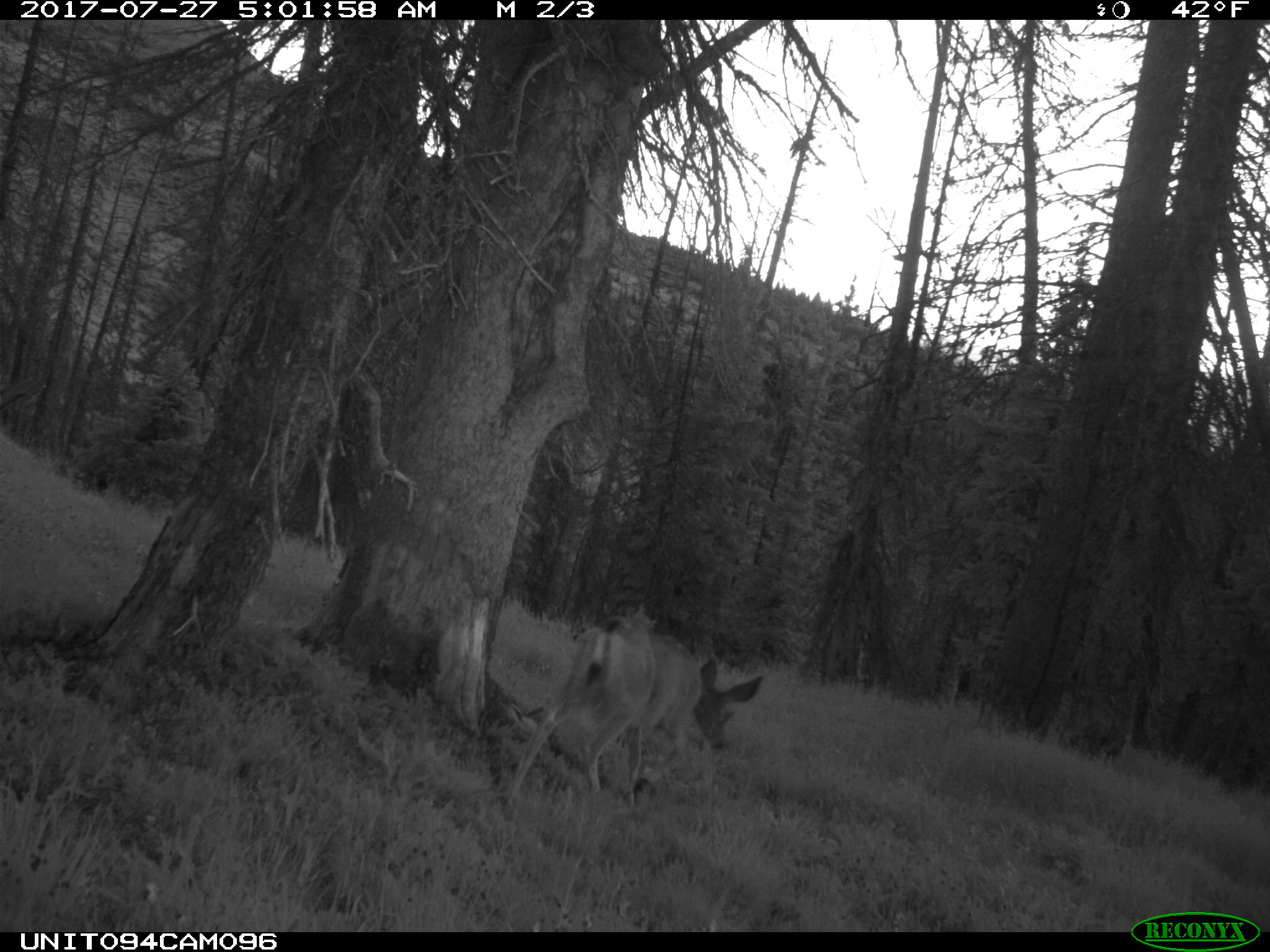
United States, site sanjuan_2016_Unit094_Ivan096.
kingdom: Animalia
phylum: Chordata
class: Mammalia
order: Artiodactyla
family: Cervidae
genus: Odocoileus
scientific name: Odocoileus hemionus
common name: mule deer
Odocoileus hemionus (mule deer).